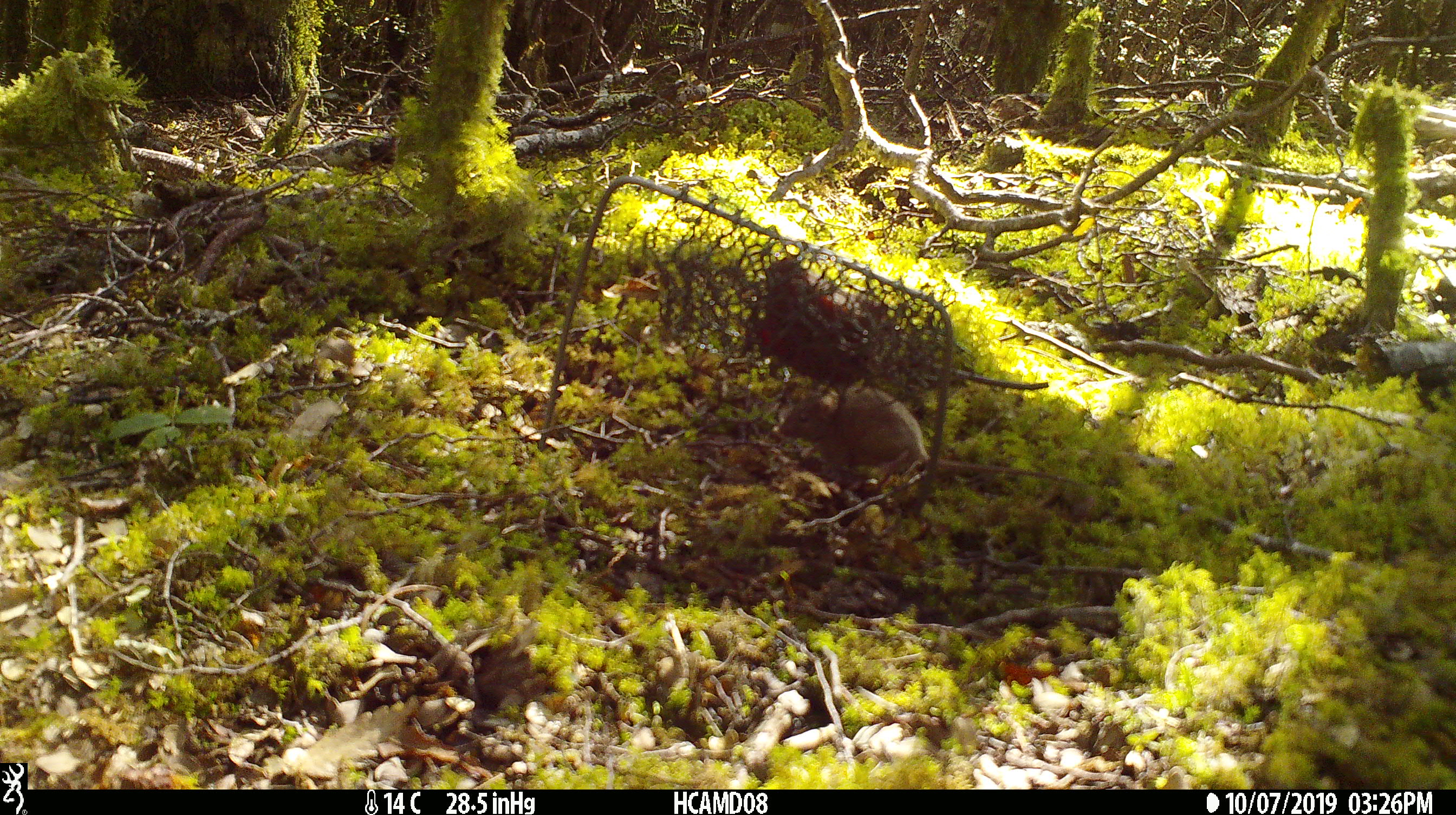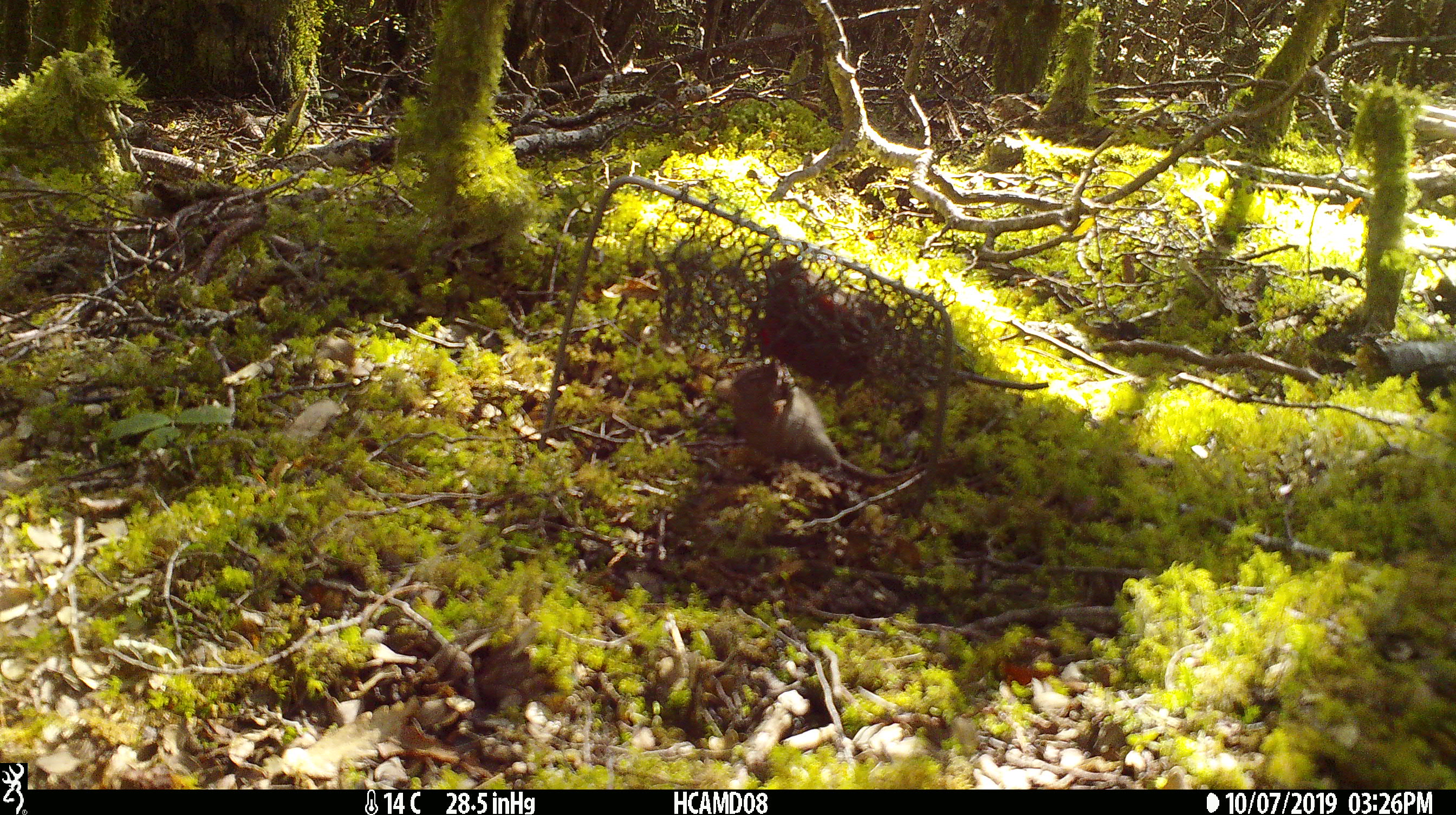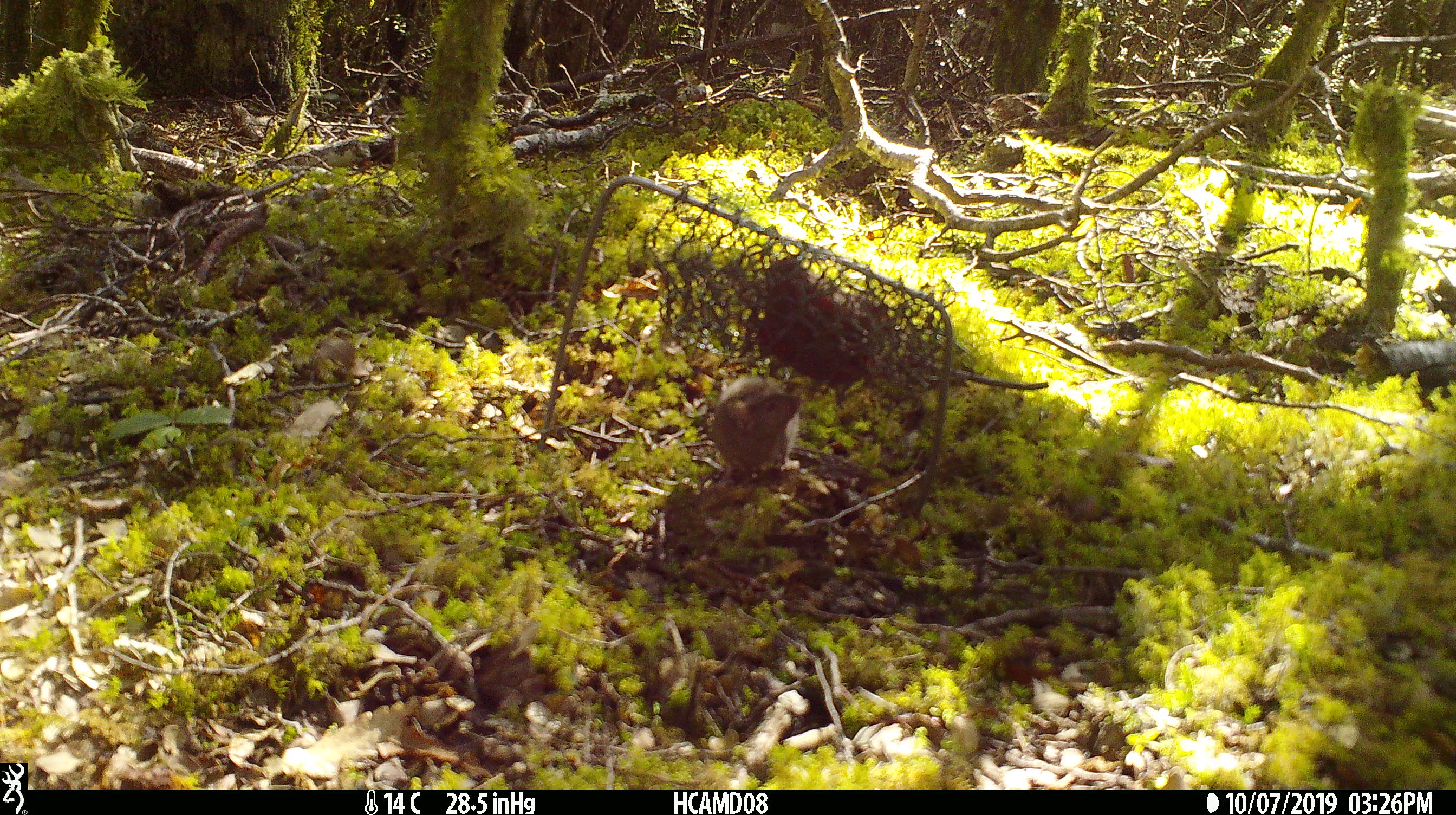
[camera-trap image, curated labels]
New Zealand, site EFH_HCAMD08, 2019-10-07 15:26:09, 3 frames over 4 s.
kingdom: Animalia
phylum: Chordata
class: Mammalia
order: Rodentia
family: Muridae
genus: Mus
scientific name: Mus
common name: mouse